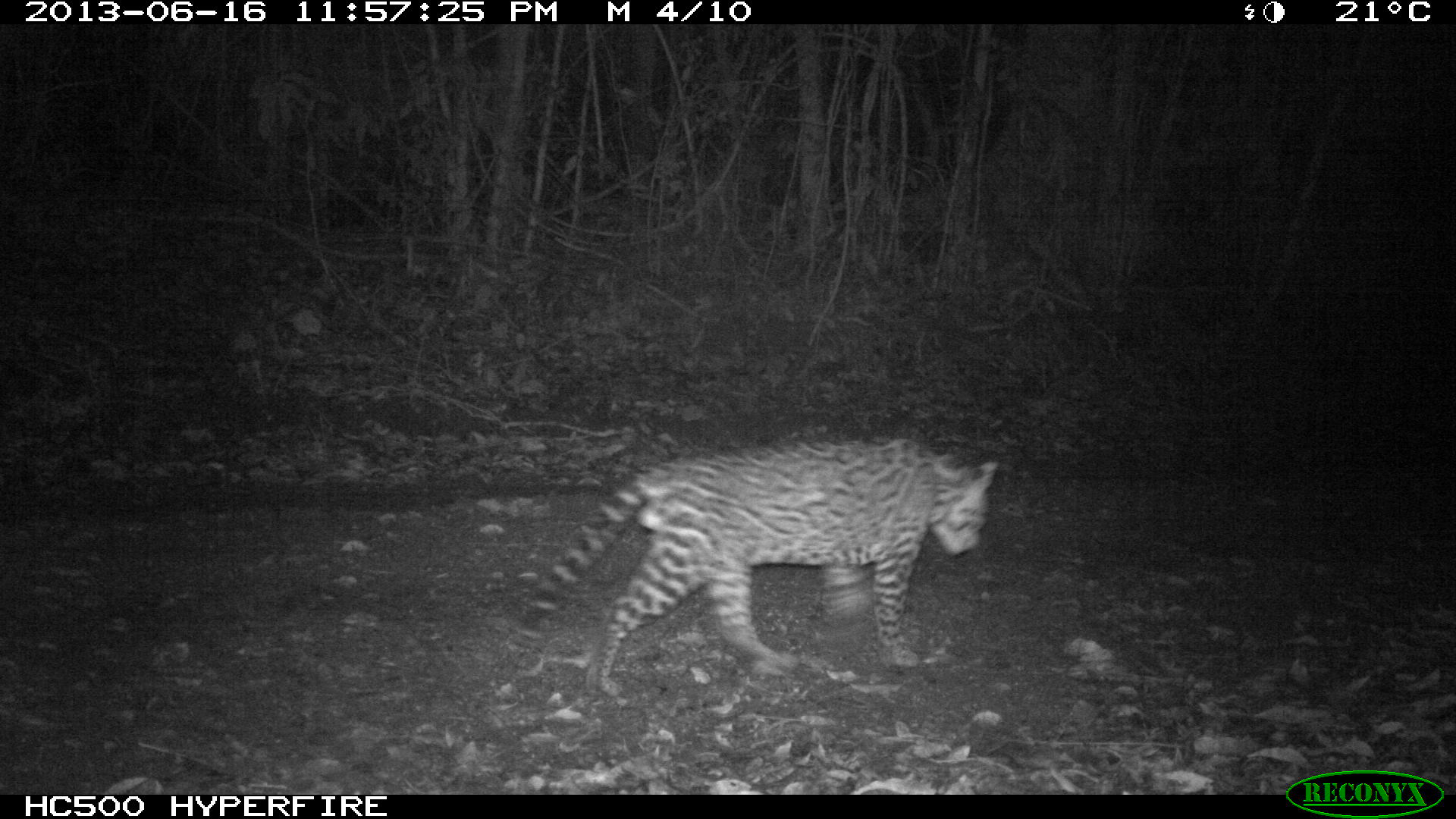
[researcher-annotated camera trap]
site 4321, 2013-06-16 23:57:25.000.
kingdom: Animalia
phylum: Chordata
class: Mammalia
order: Carnivora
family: Felidae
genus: Leopardus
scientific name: Leopardus pardalis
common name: ocelot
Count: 1.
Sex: male.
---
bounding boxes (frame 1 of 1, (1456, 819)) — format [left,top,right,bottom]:
leopardus pardalis: [520,434,996,694]